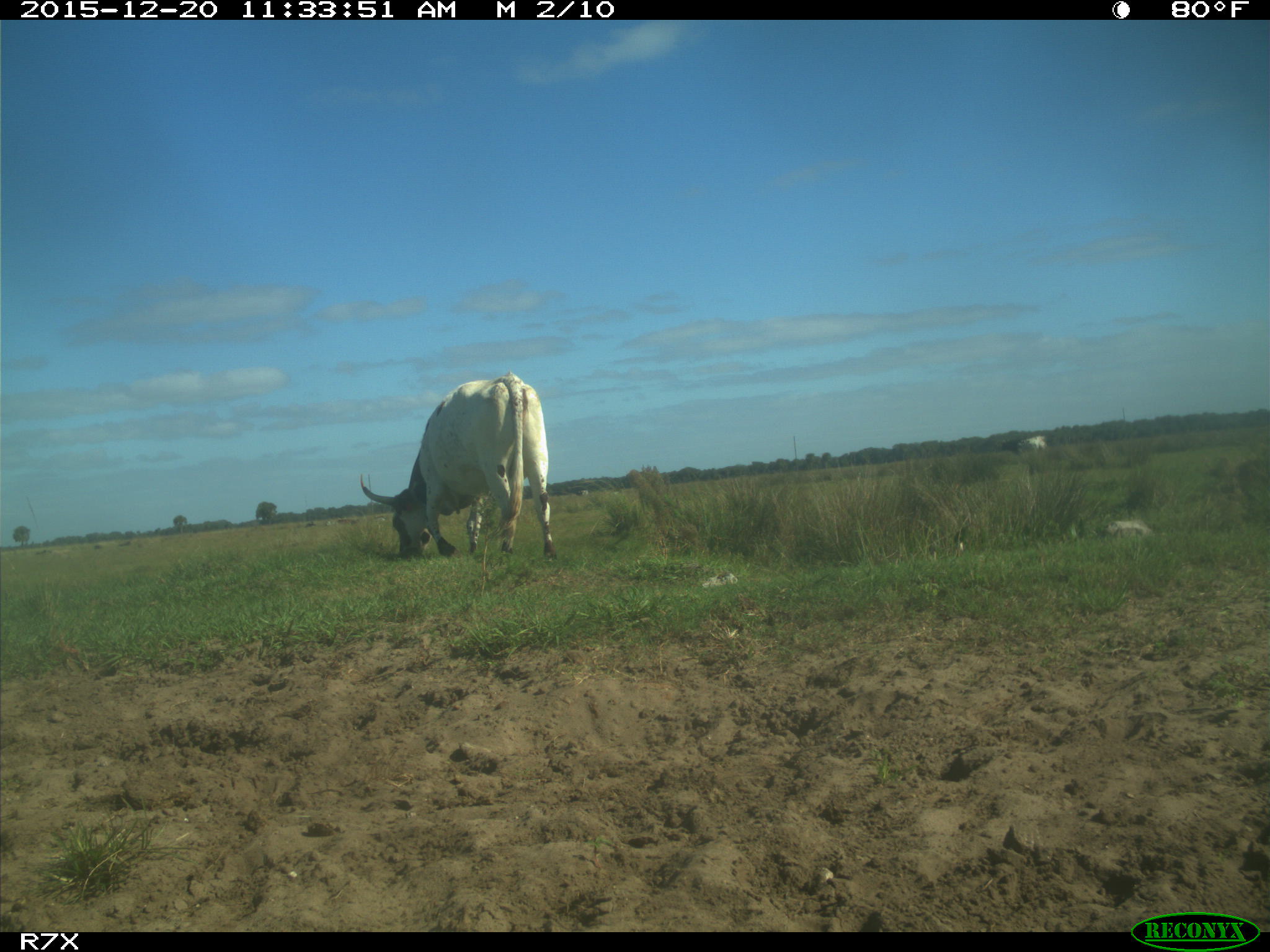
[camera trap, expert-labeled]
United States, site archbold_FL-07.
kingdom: Animalia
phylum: Chordata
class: Mammalia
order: Artiodactyla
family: Bovidae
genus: Bos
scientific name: Bos taurus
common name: domestic cow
Bos taurus (domestic cow).